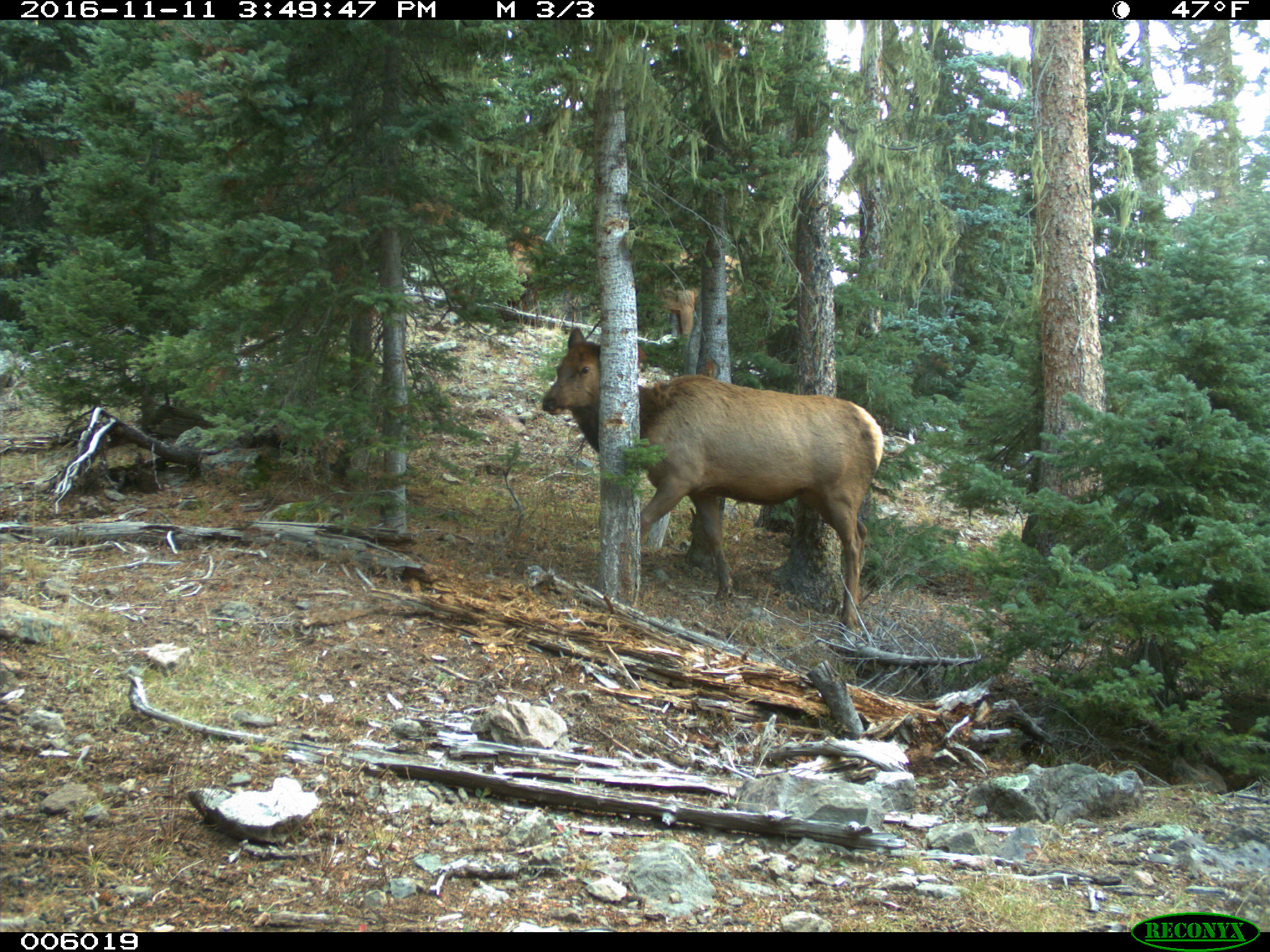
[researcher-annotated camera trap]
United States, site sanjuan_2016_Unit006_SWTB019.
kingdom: Animalia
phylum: Chordata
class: Mammalia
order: Artiodactyla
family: Cervidae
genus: Cervus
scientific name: Cervus elaphus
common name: red deer